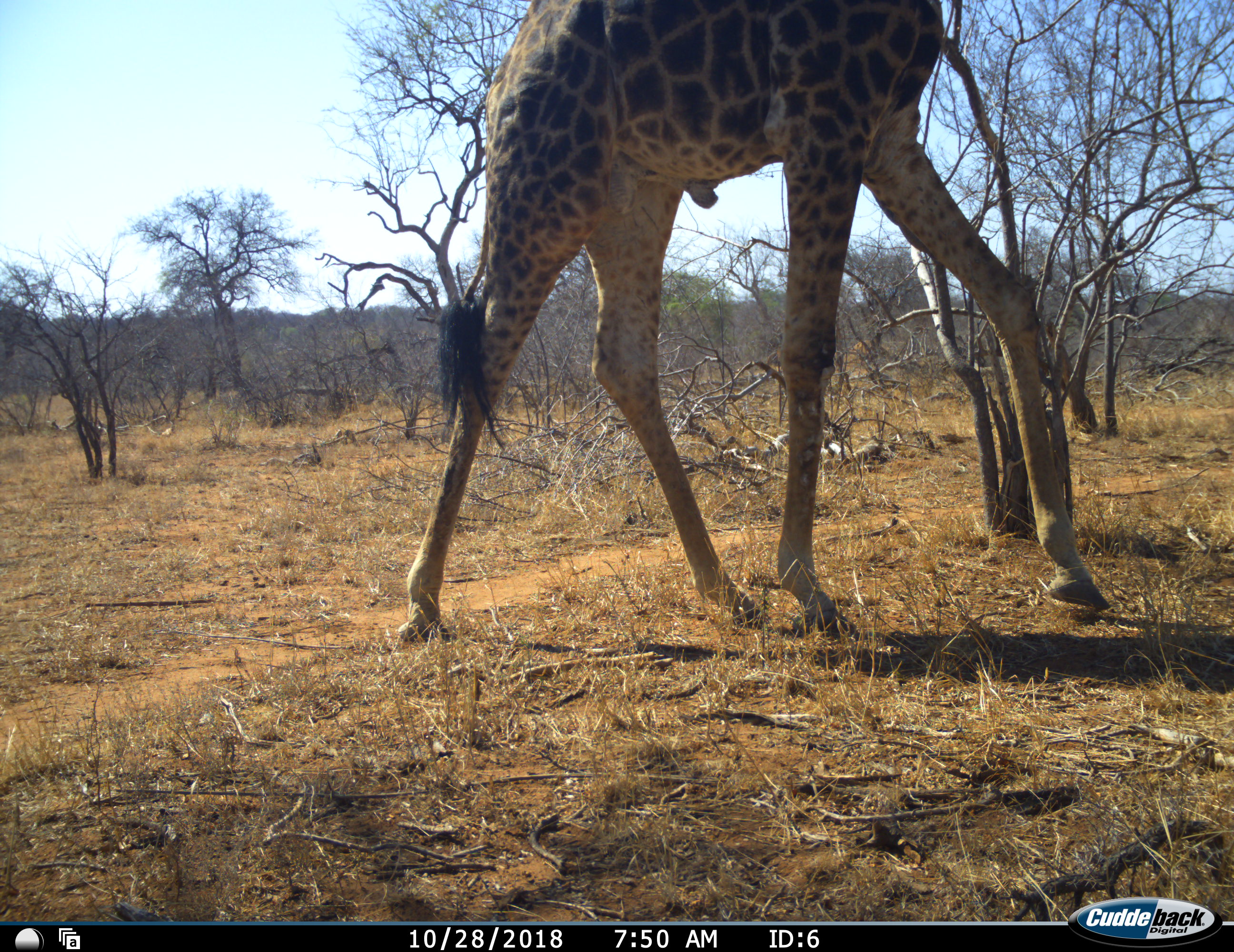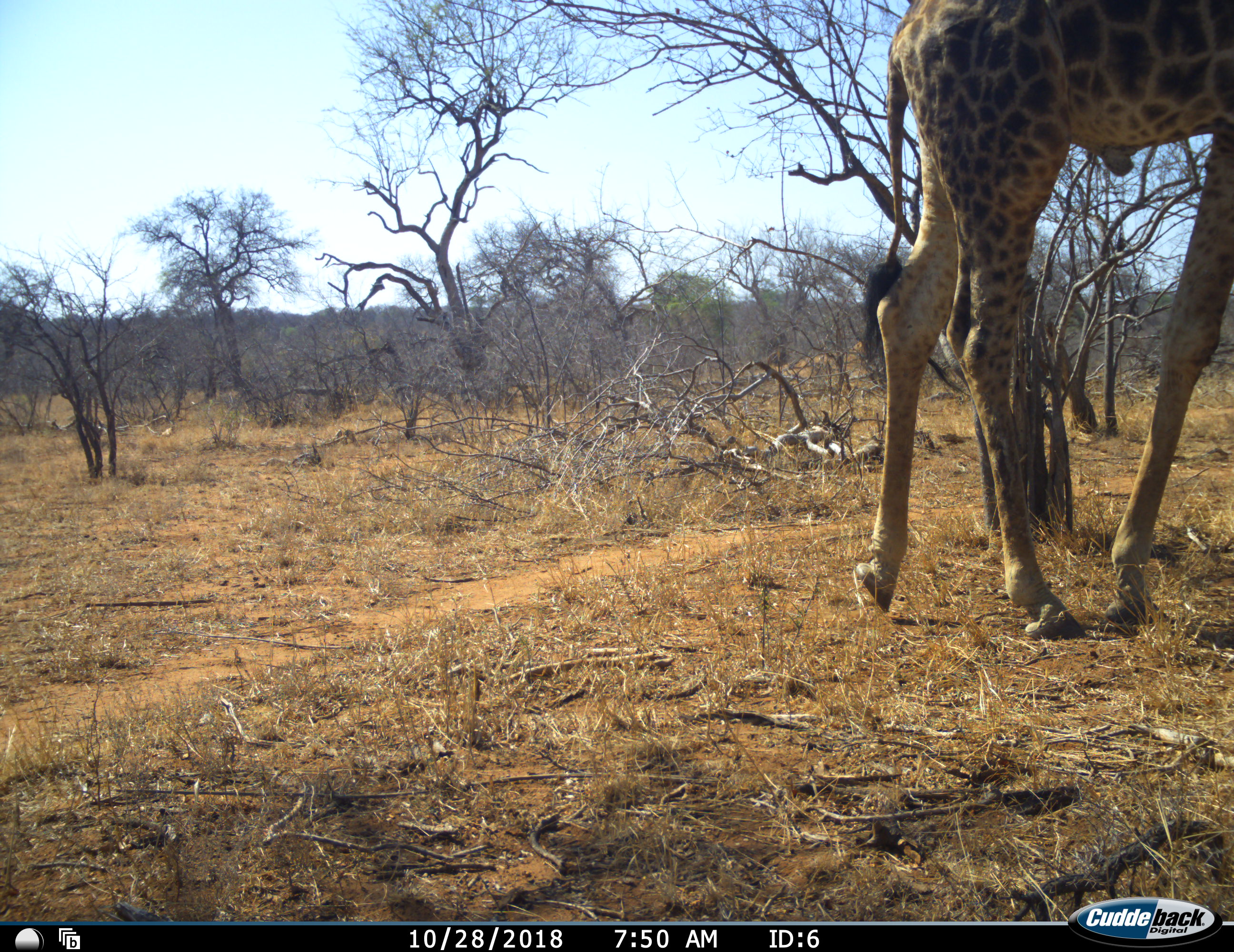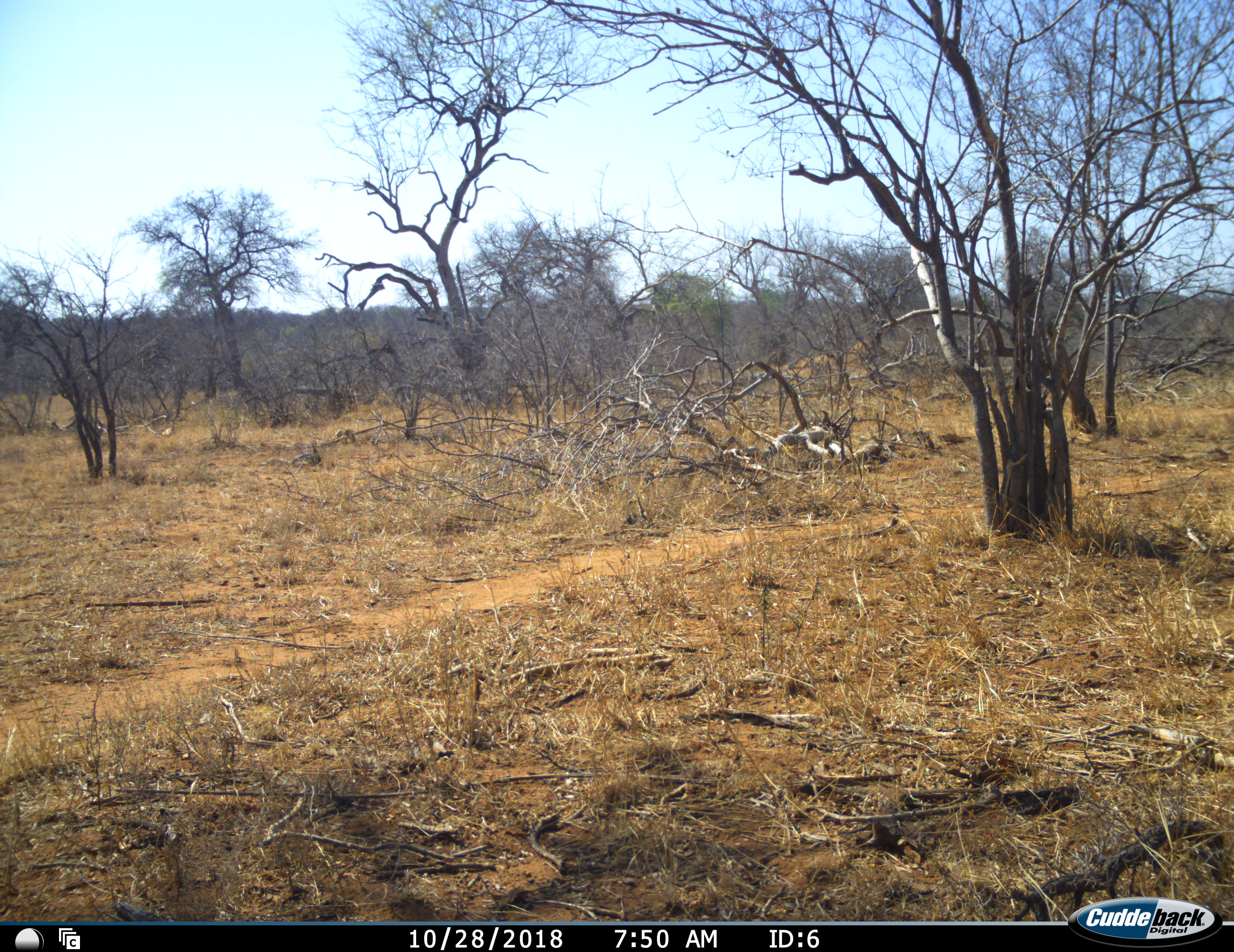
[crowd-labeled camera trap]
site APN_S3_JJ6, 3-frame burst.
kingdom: Animalia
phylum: Chordata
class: Mammalia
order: Artiodactyla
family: Giraffidae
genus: Giraffa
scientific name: Giraffa camelopardalis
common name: giraffe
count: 1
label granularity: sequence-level